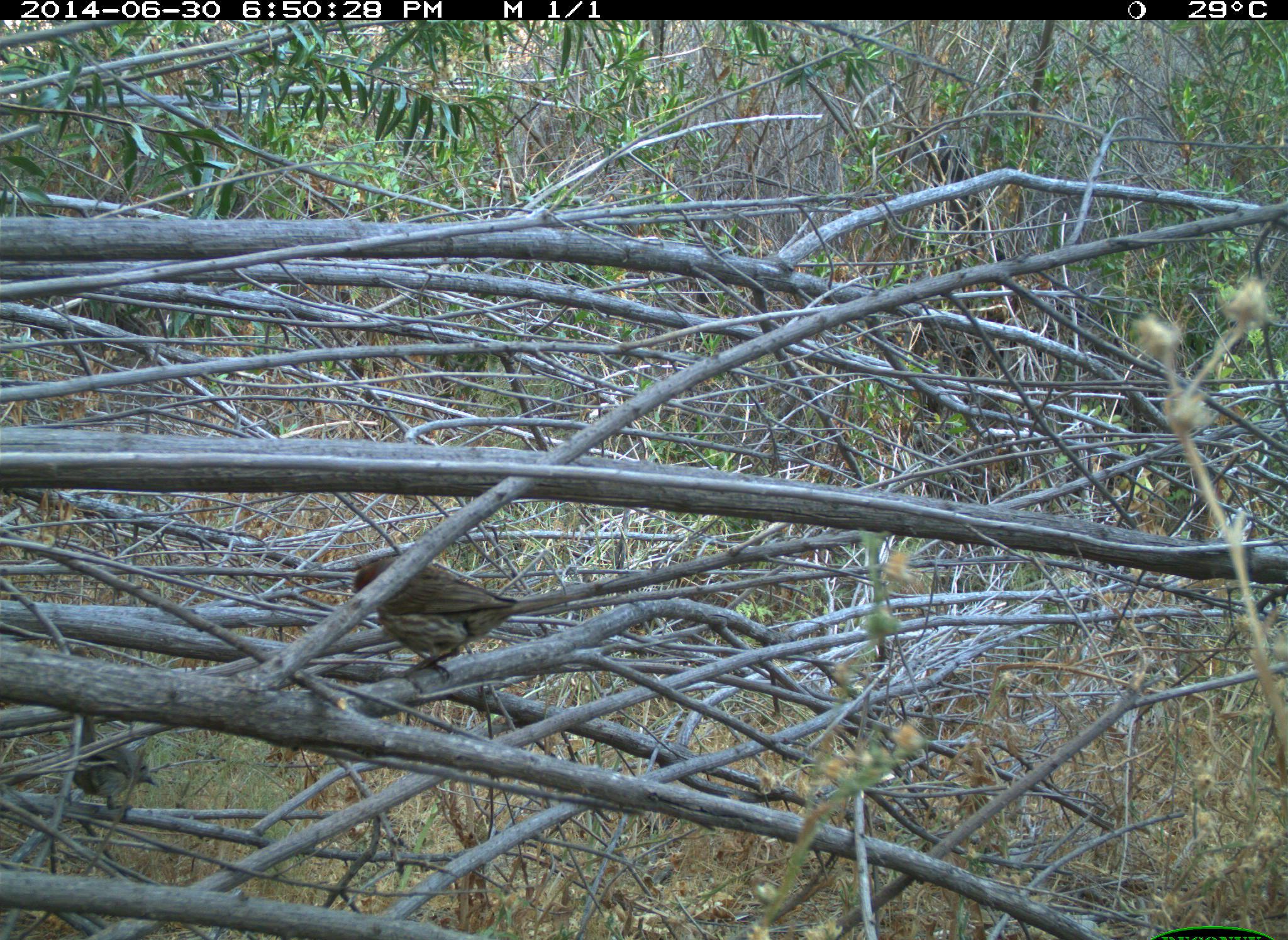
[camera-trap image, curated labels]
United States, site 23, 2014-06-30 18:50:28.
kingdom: Animalia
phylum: Chordata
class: Aves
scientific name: Aves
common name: bird